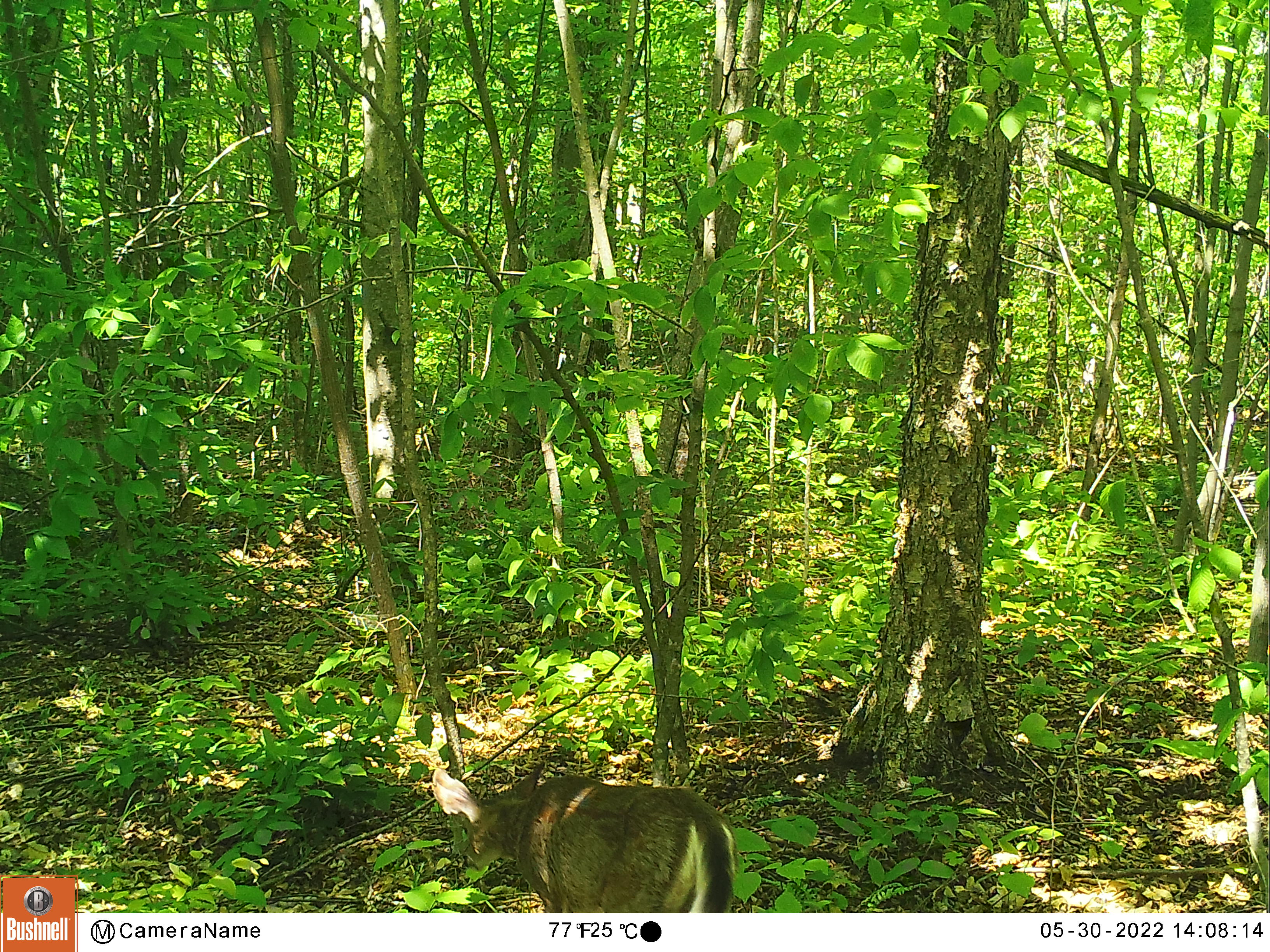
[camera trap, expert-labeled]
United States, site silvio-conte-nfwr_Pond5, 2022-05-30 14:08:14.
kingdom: Animalia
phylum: Chordata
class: Mammalia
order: Artiodactyla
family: Cervidae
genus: Odocoileus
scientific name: Odocoileus virginianus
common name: white-tailed deer